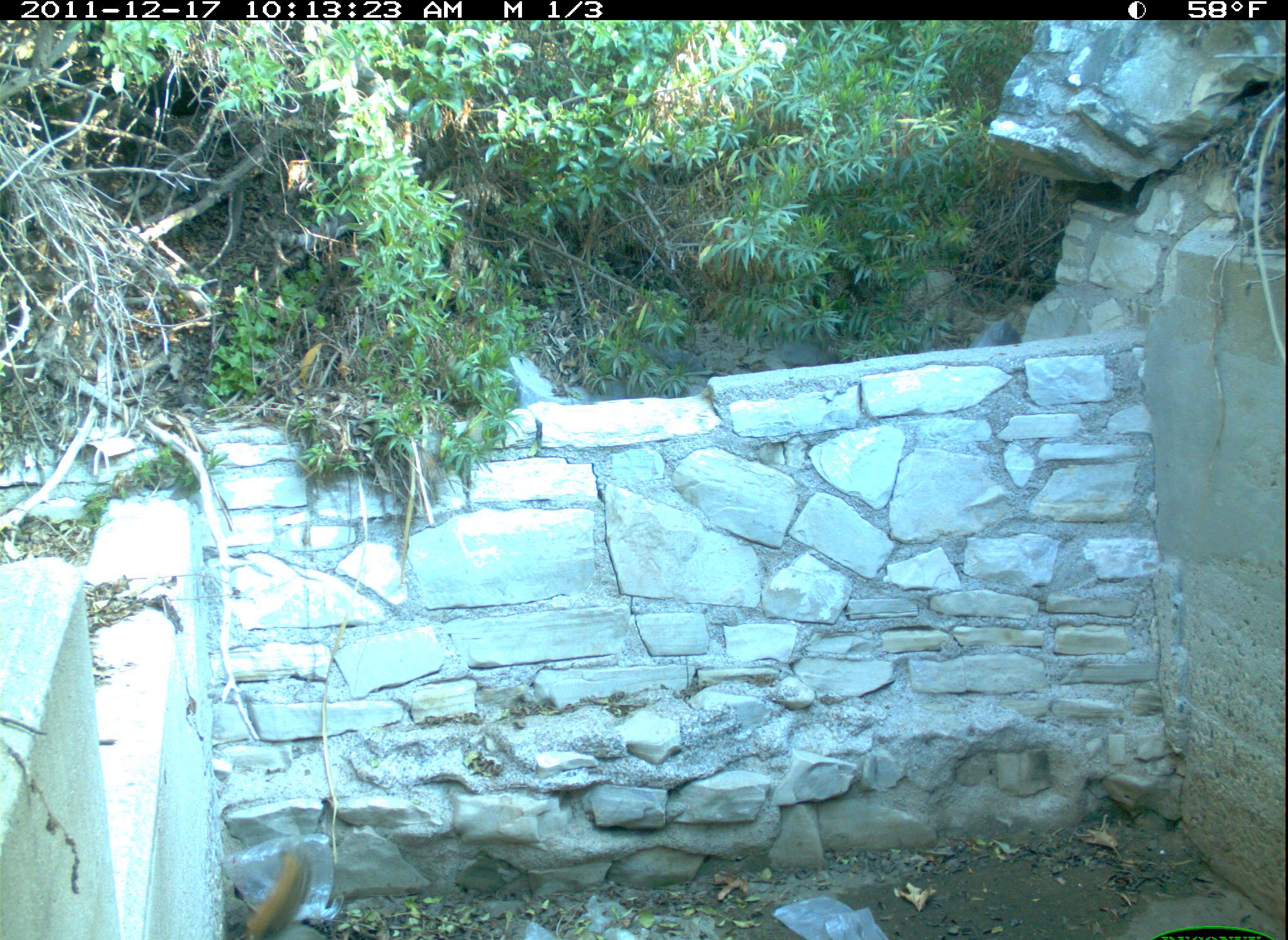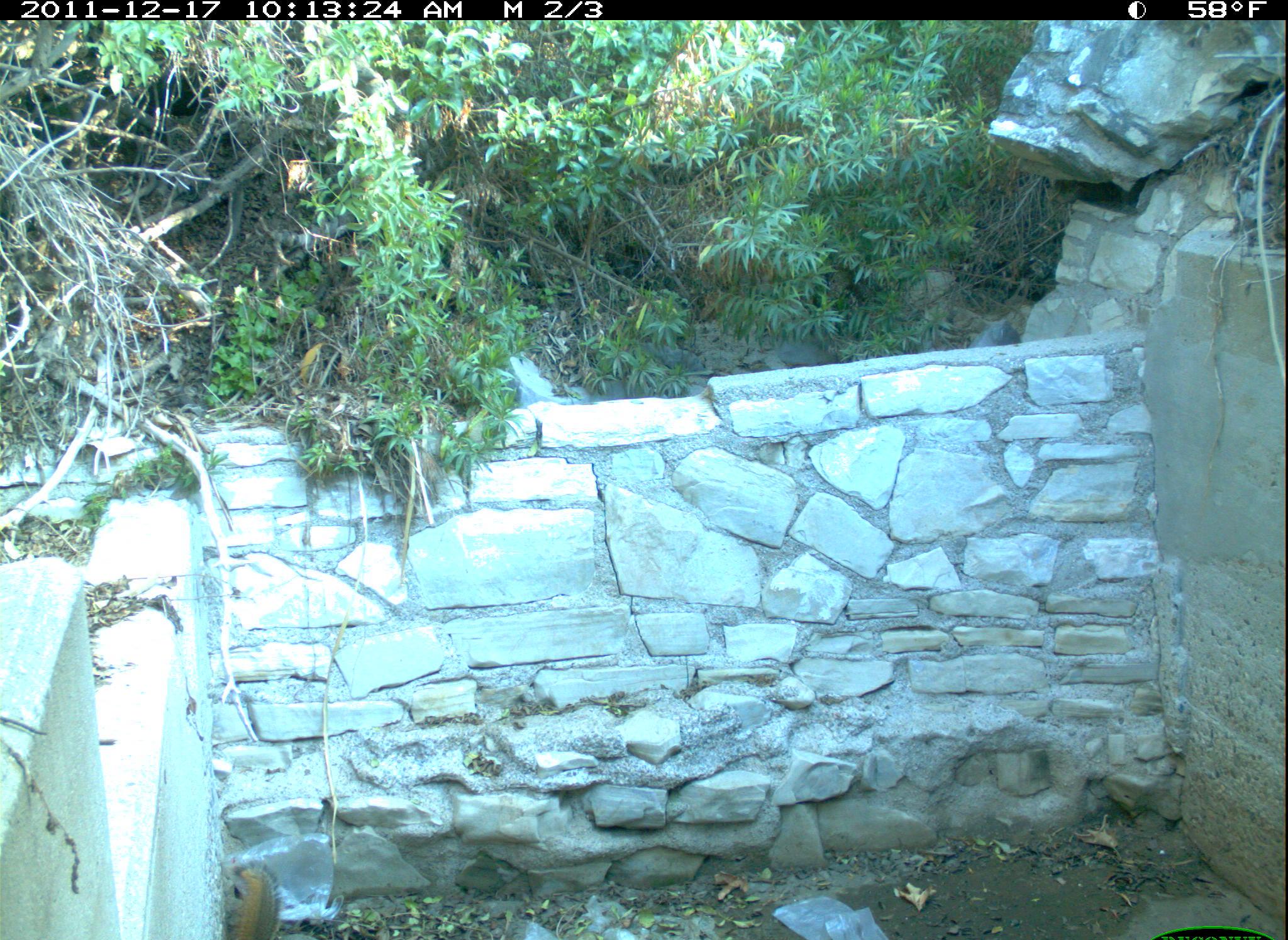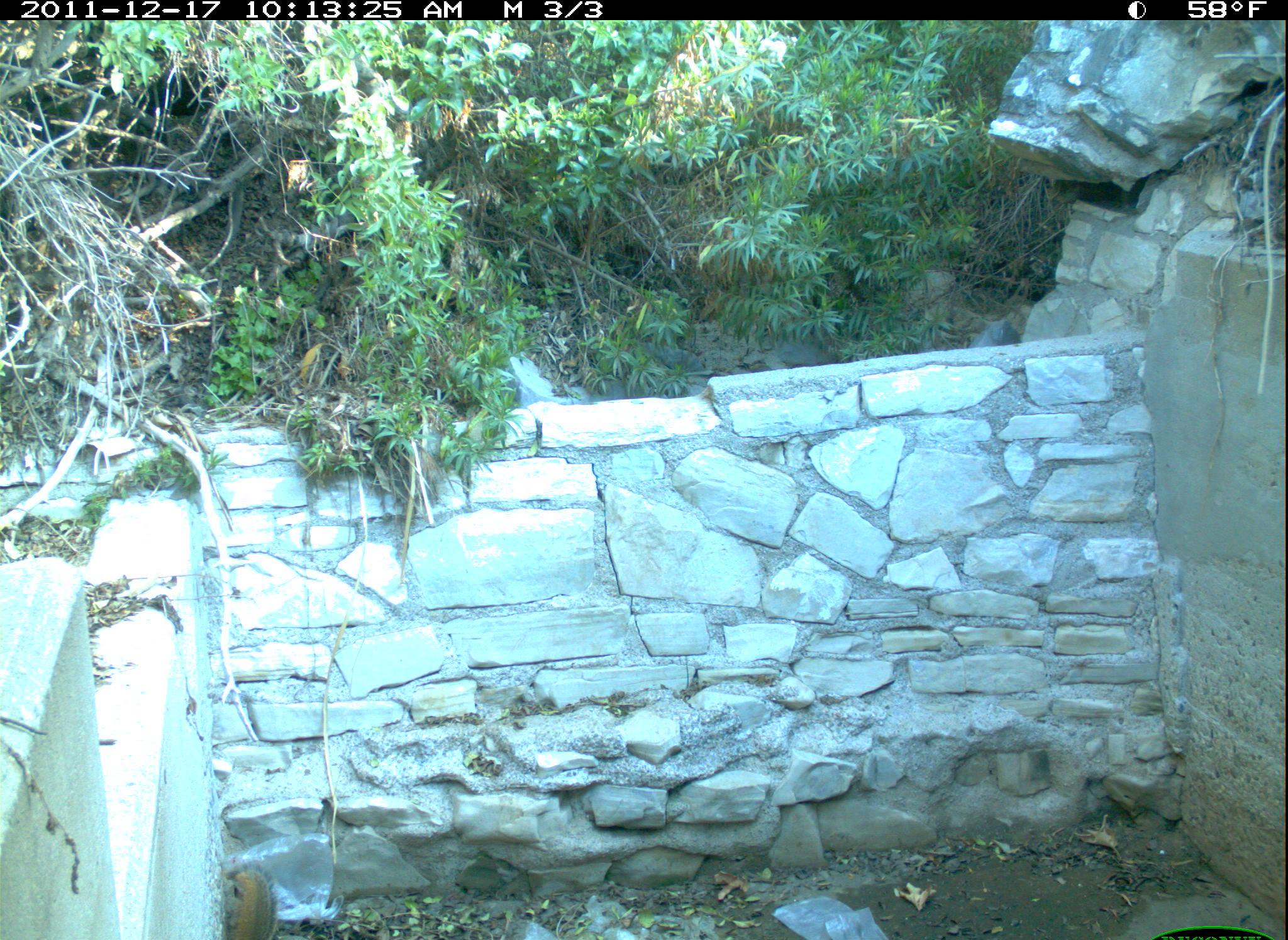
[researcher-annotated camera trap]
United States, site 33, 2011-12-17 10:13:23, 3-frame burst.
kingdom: Animalia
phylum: Chordata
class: Mammalia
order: Rodentia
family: Sciuridae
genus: Sciurus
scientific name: Sciurus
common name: squirrel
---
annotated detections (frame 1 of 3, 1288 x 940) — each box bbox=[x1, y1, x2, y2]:
squirrel: bbox=[221, 796, 353, 940]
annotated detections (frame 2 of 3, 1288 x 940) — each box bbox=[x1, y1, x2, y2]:
squirrel: bbox=[206, 838, 322, 940]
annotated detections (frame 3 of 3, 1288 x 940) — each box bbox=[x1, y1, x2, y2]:
squirrel: bbox=[210, 855, 285, 940]